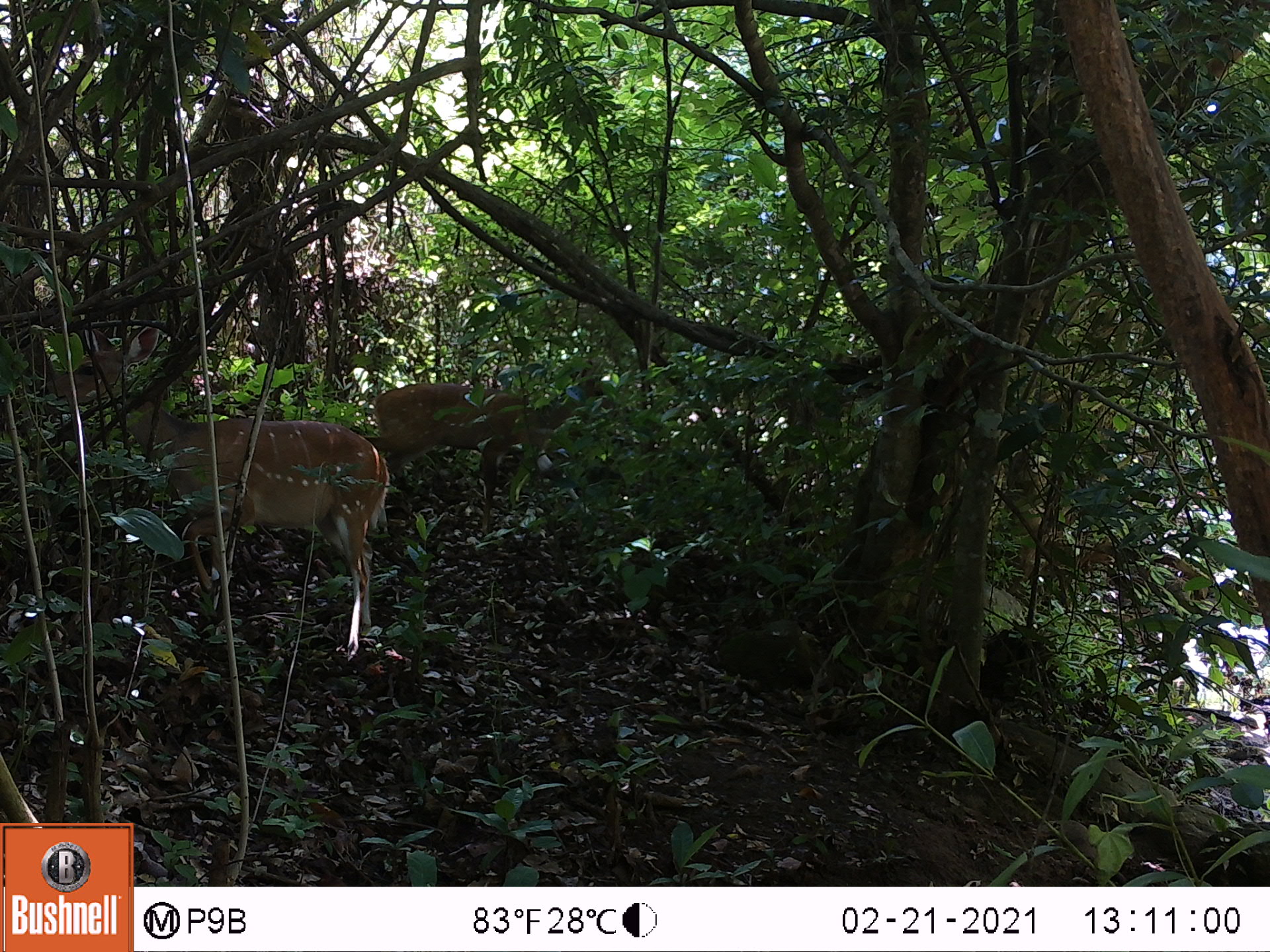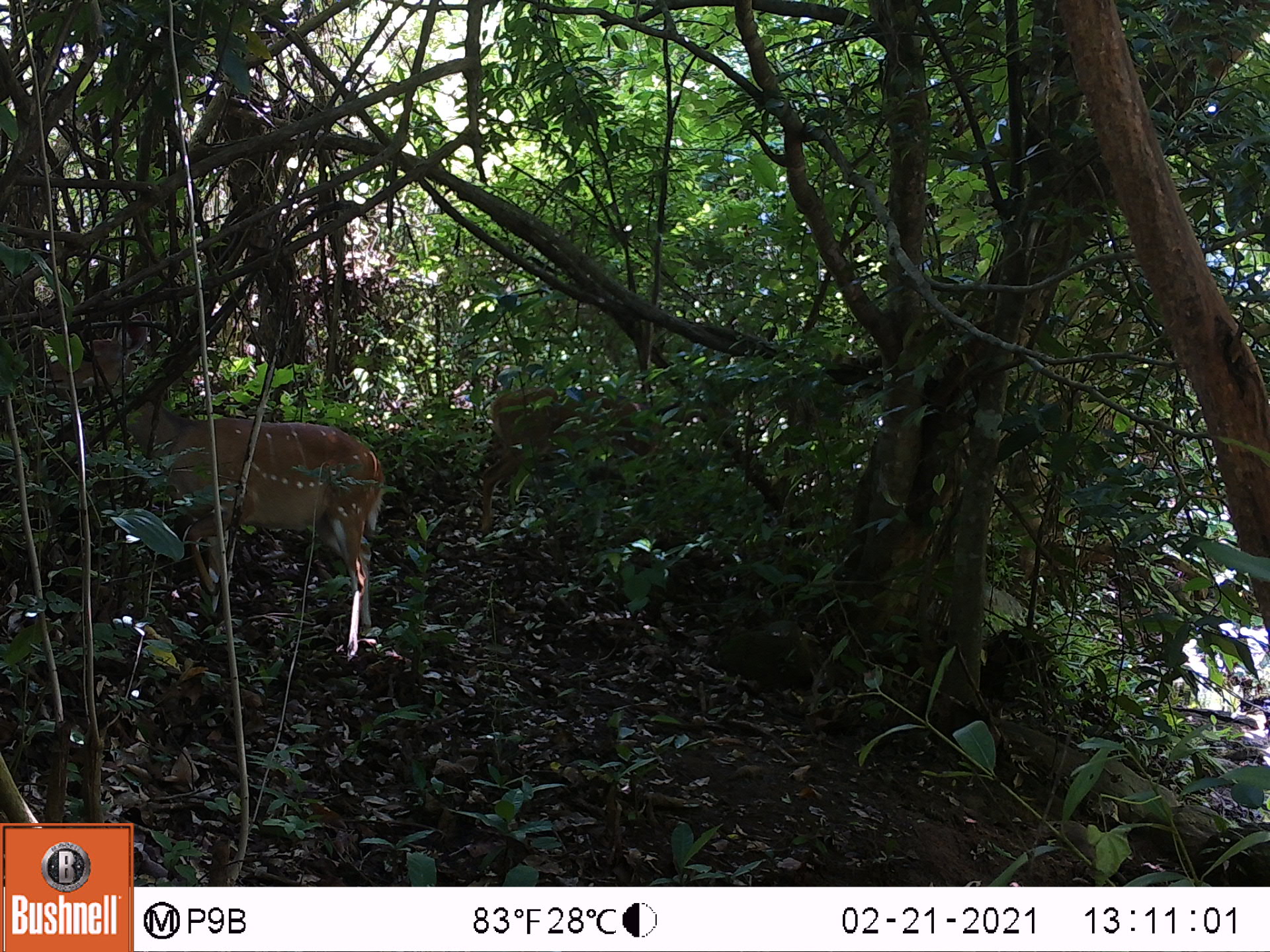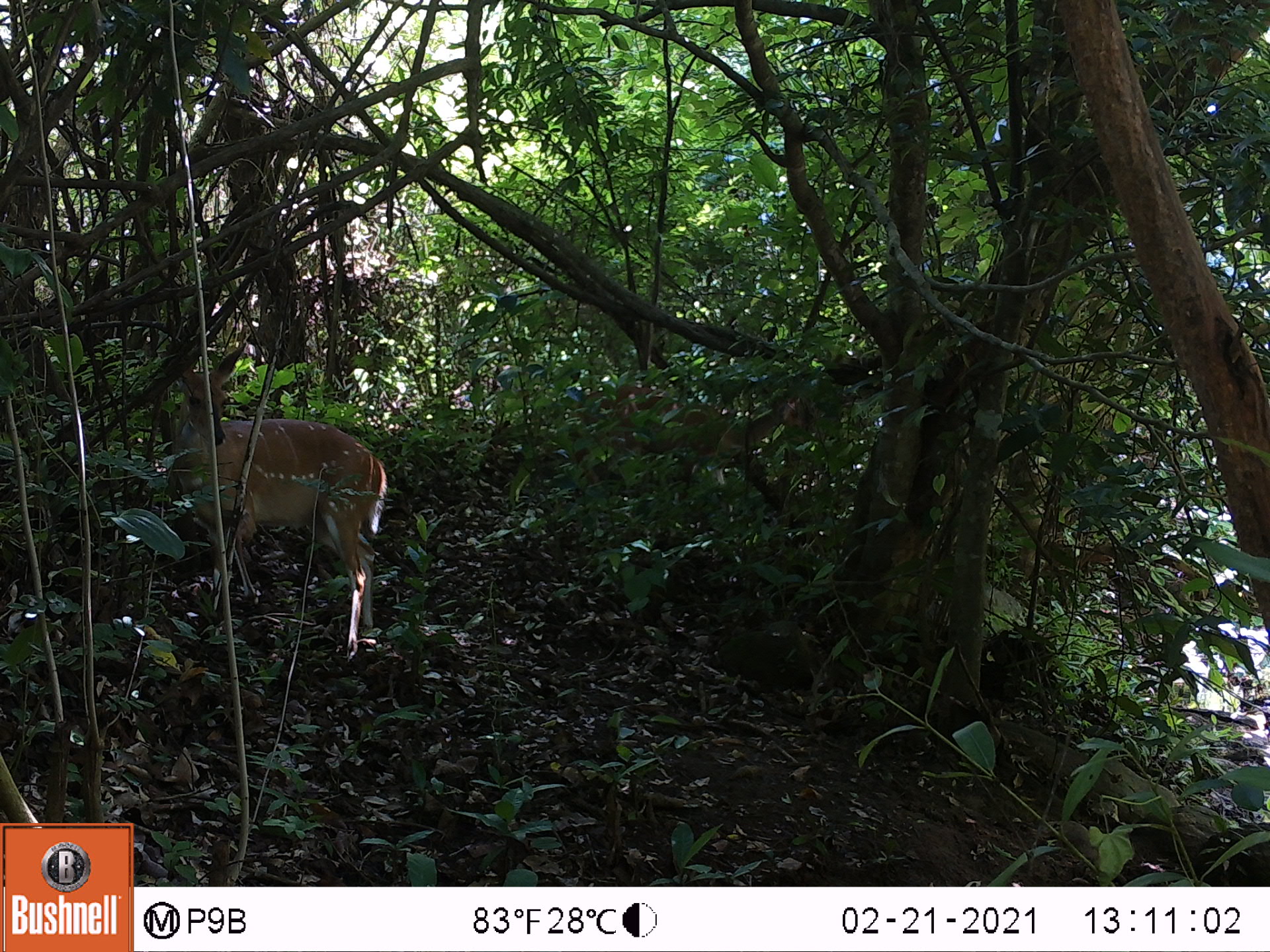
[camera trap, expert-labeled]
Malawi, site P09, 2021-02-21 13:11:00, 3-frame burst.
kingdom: Animalia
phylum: Chordata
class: Mammalia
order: Artiodactyla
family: Bovidae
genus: Tragelaphus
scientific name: Tragelaphus sylvaticus sylvaticus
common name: cape bushbuck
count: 2